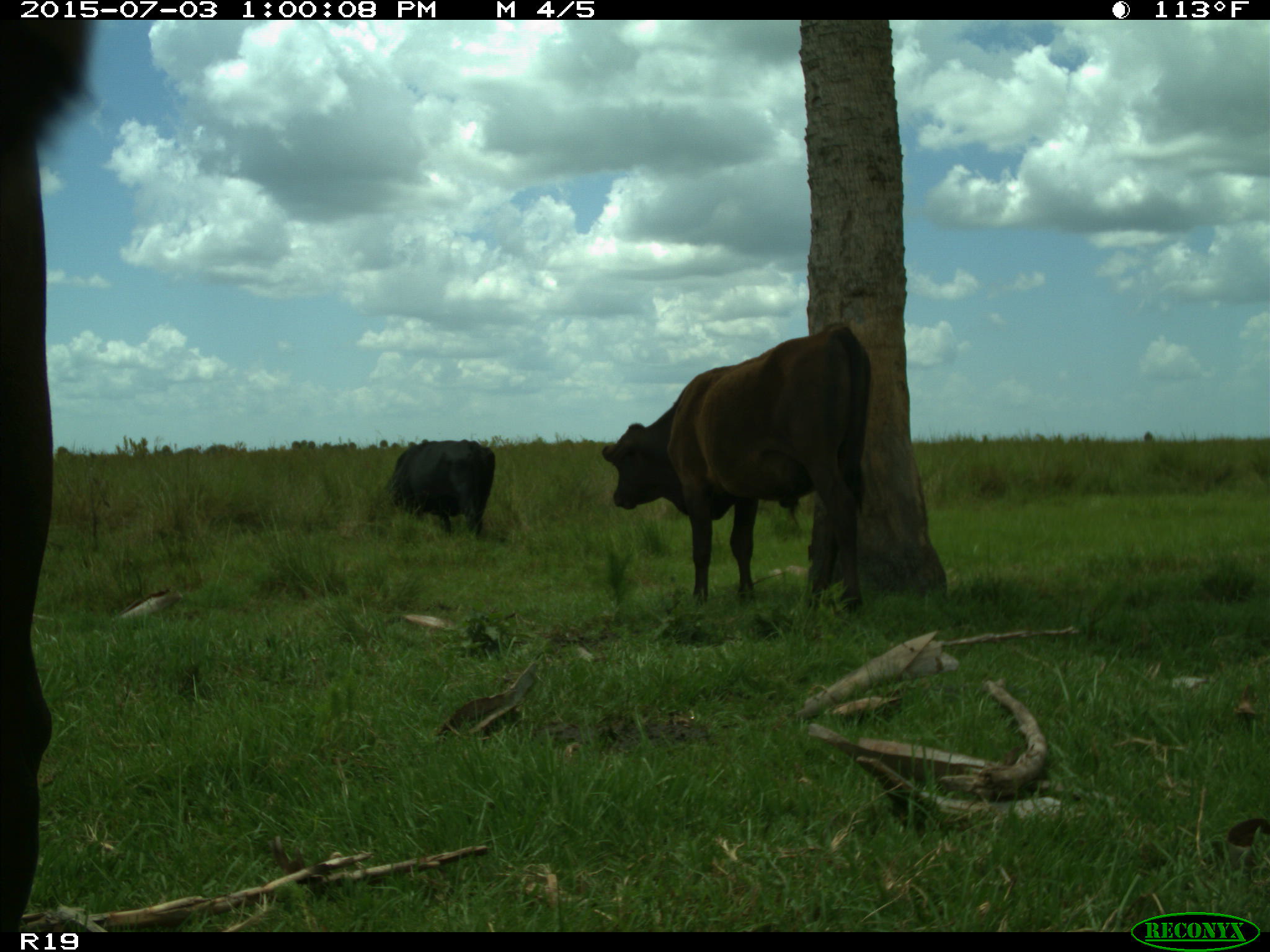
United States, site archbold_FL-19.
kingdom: Animalia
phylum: Chordata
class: Mammalia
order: Artiodactyla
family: Bovidae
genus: Bos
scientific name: Bos taurus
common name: domestic cow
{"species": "Bos taurus (domestic cow)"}